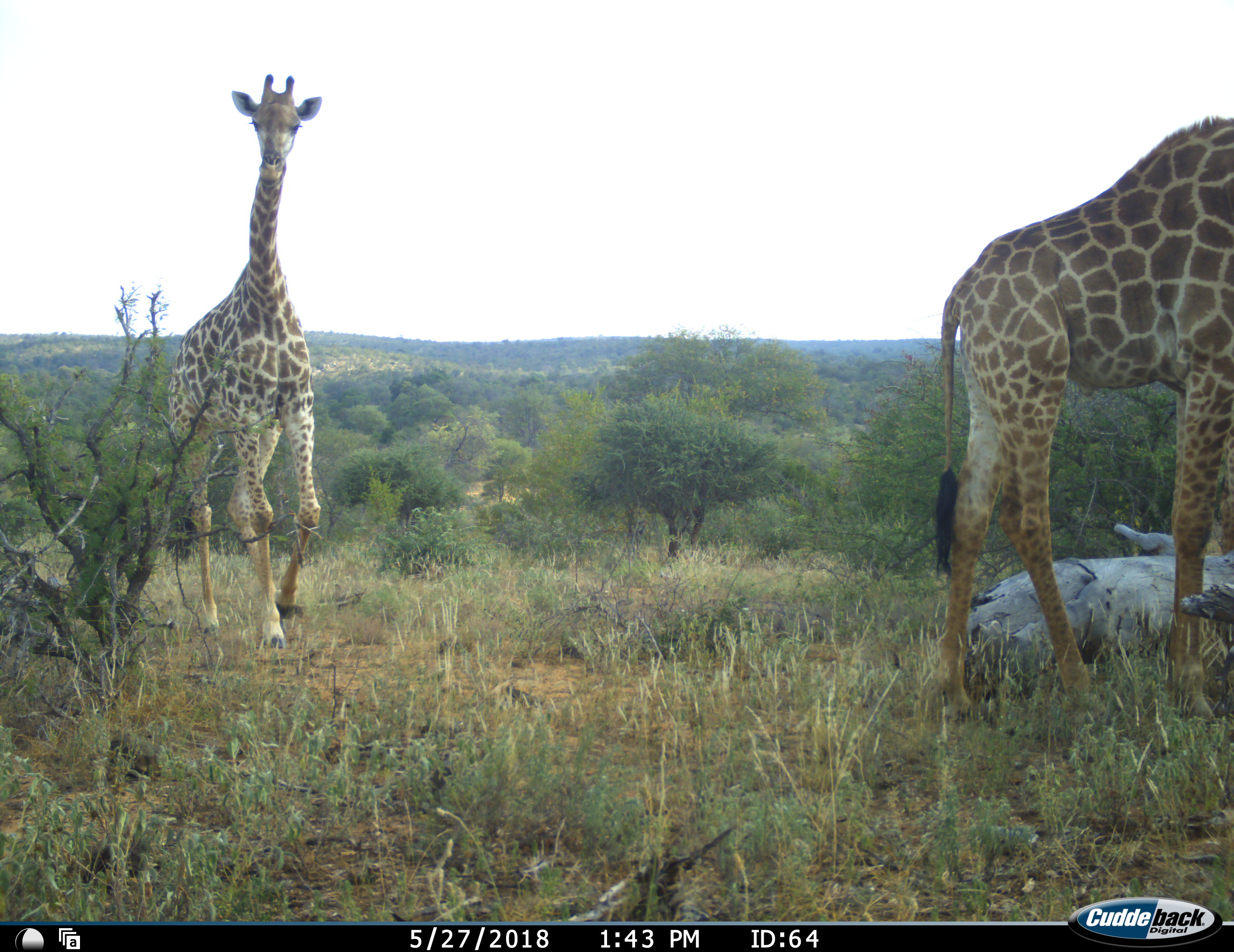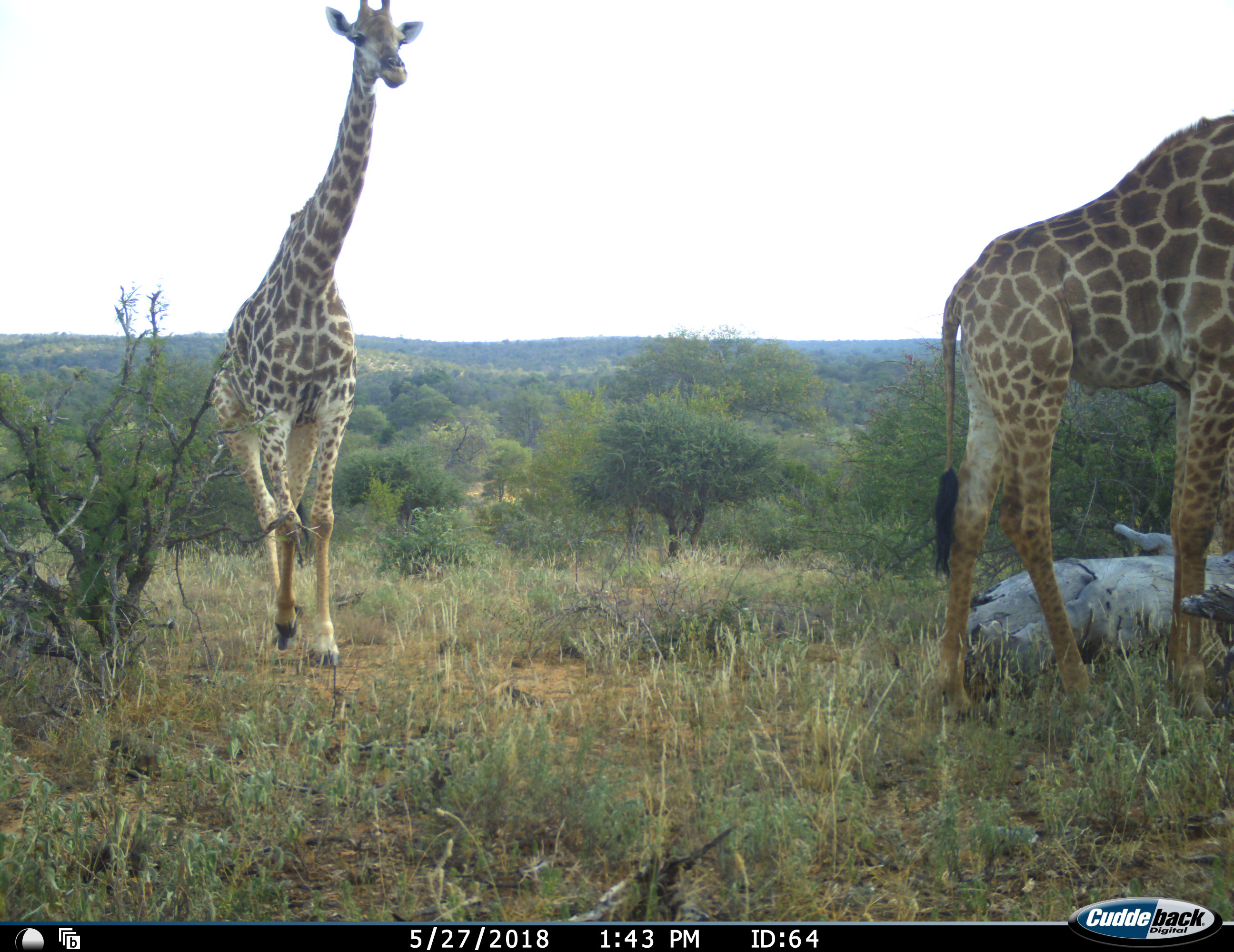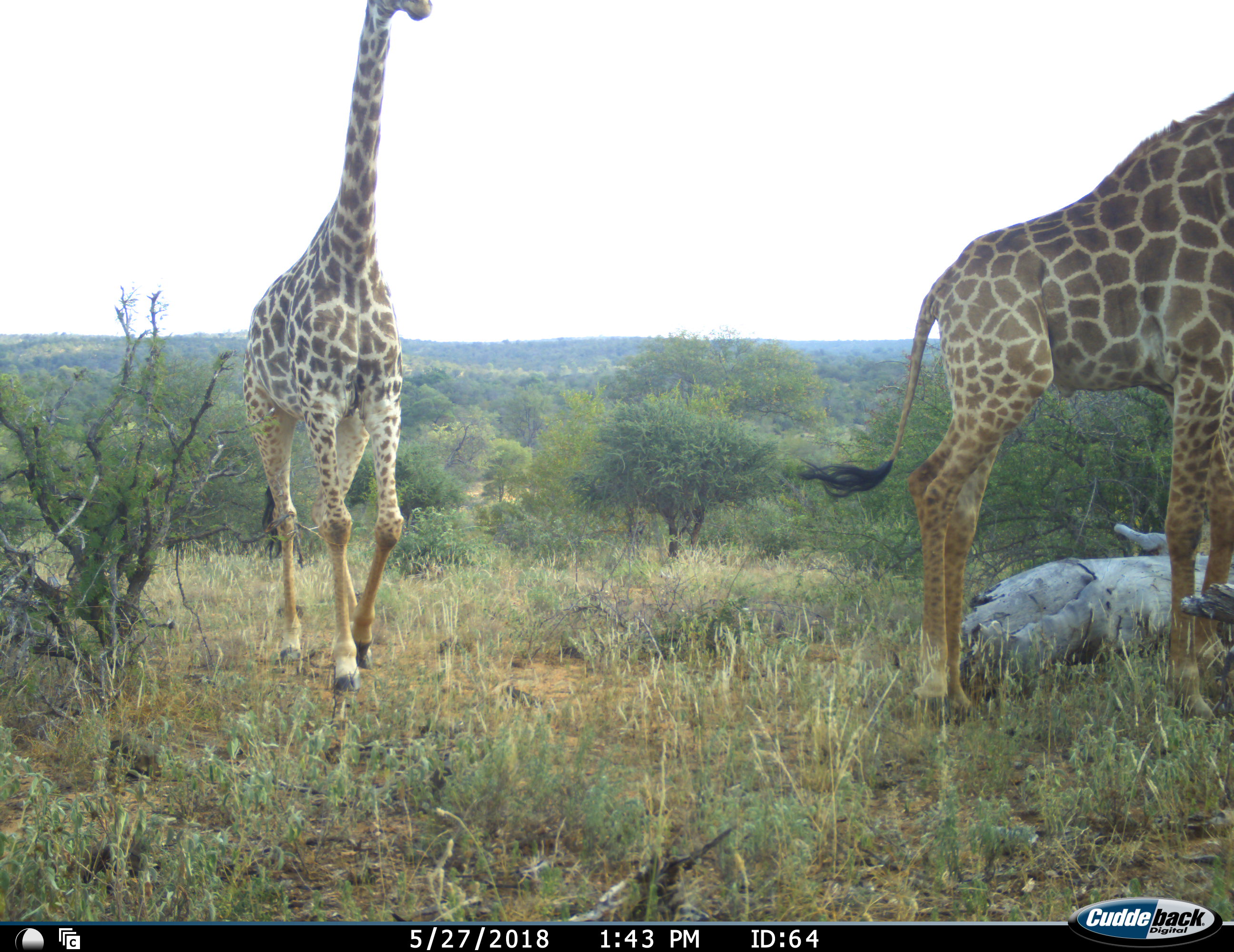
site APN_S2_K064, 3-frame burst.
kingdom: Animalia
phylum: Chordata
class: Mammalia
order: Artiodactyla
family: Giraffidae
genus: Giraffa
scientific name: Giraffa camelopardalis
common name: giraffe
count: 2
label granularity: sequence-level